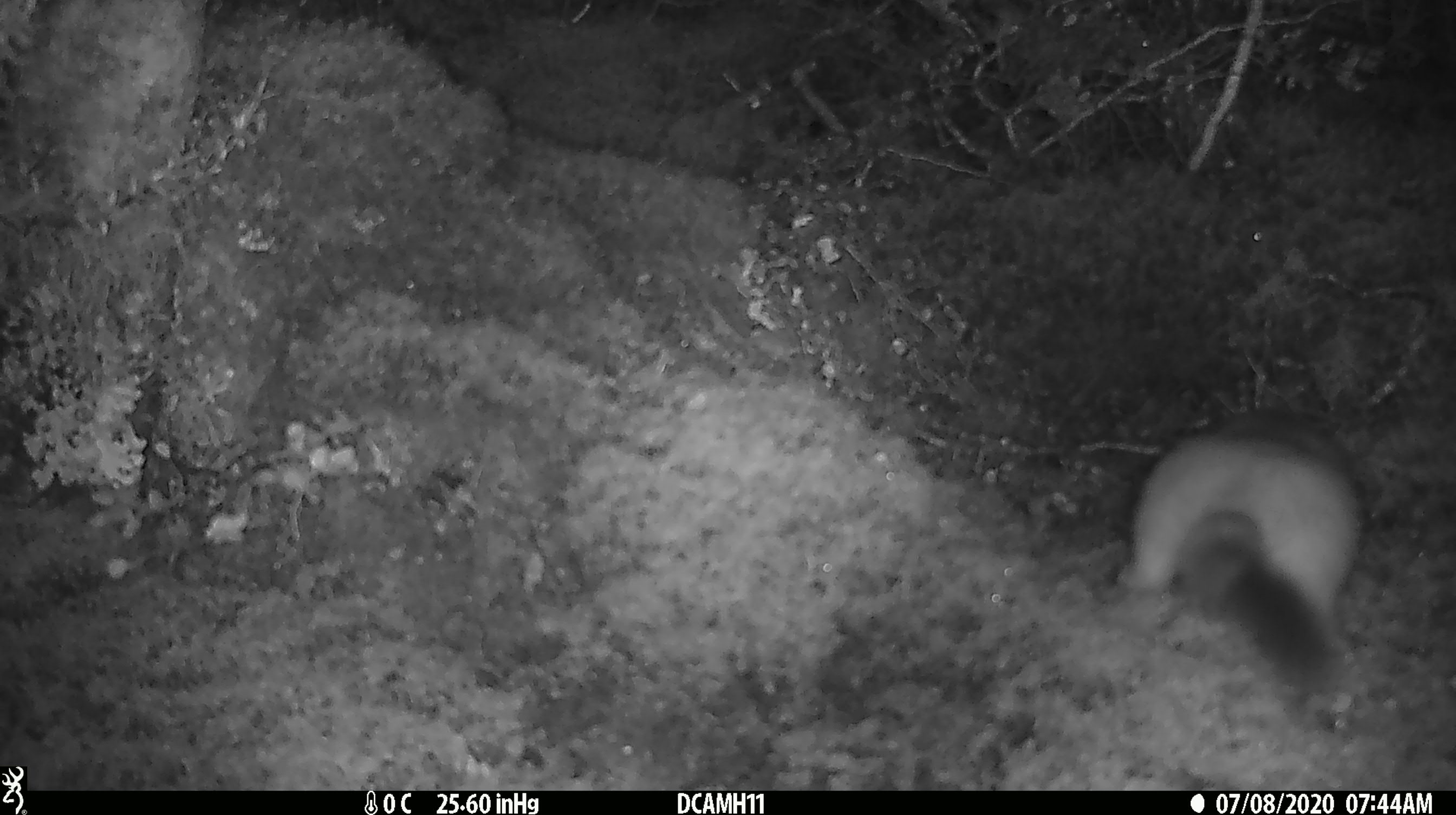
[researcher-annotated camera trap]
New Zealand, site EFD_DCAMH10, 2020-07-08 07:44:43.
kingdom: Animalia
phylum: Chordata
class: Mammalia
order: Carnivora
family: Mustelidae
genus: Mustela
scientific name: Mustela erminea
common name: stoat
Stoat (Mustela erminea).